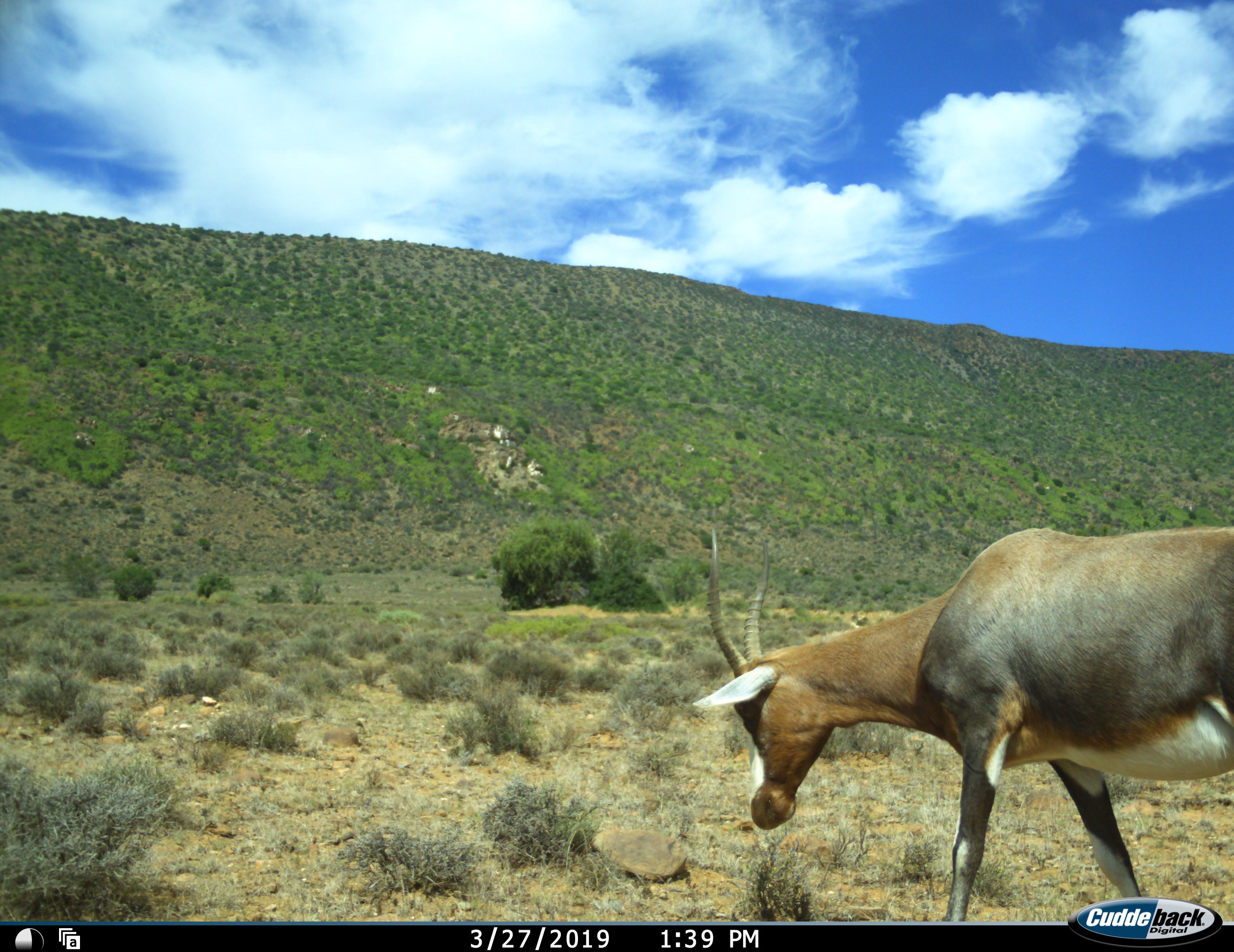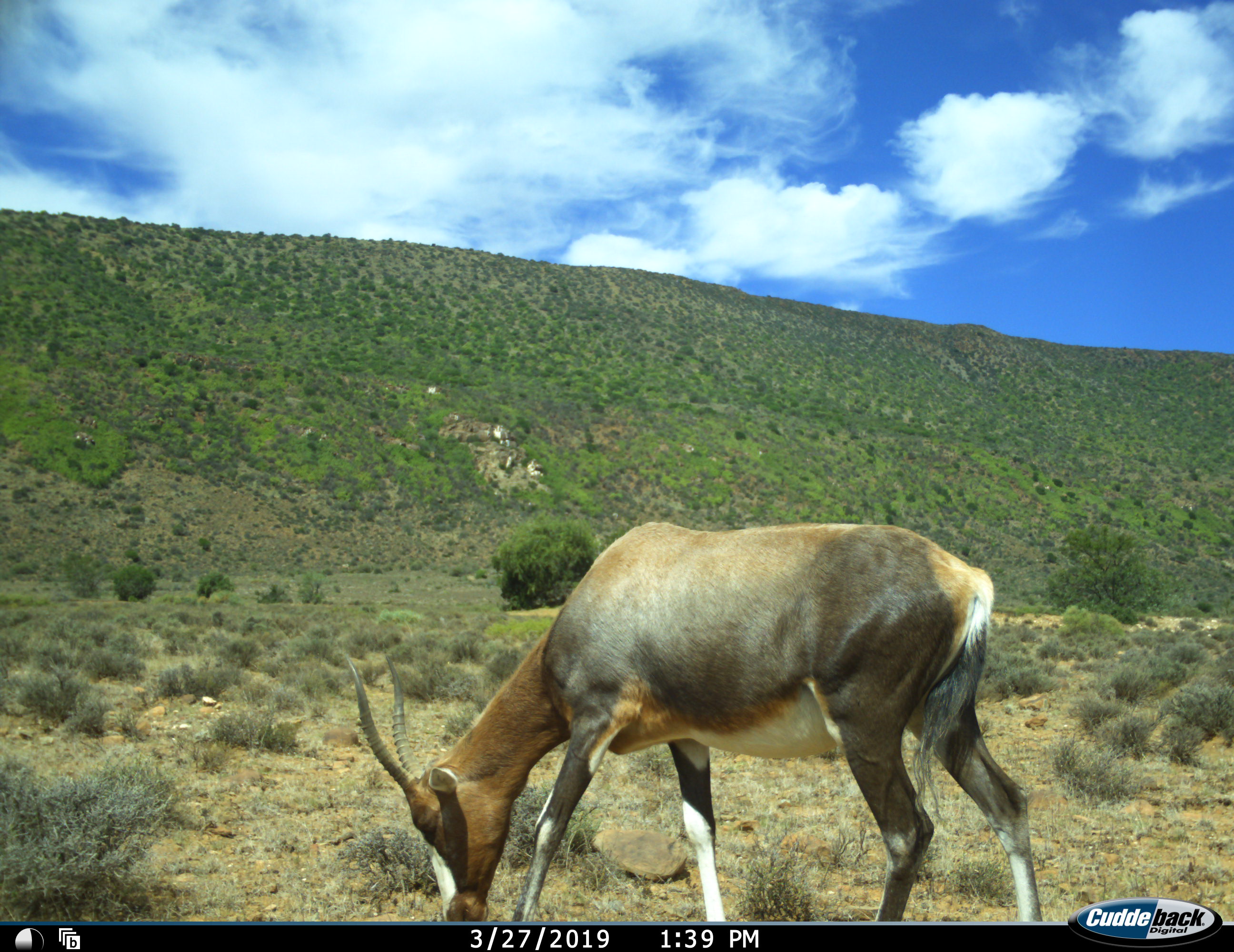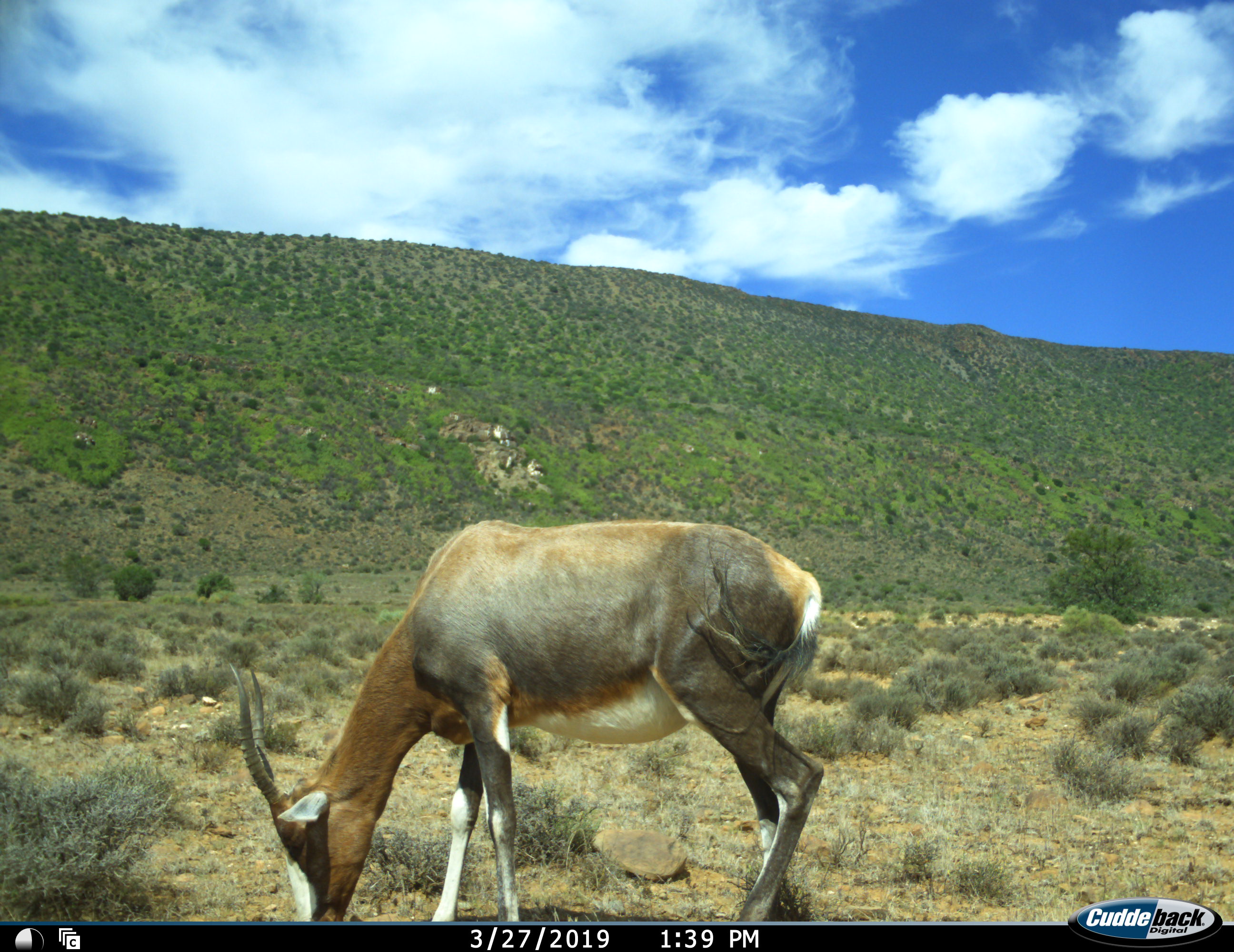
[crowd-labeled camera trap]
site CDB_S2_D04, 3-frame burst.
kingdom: Animalia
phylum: Chordata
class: Mammalia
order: Artiodactyla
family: Bovidae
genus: Damaliscus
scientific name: Damaliscus pygargus phillipsi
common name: blesbok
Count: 1.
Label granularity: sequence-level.